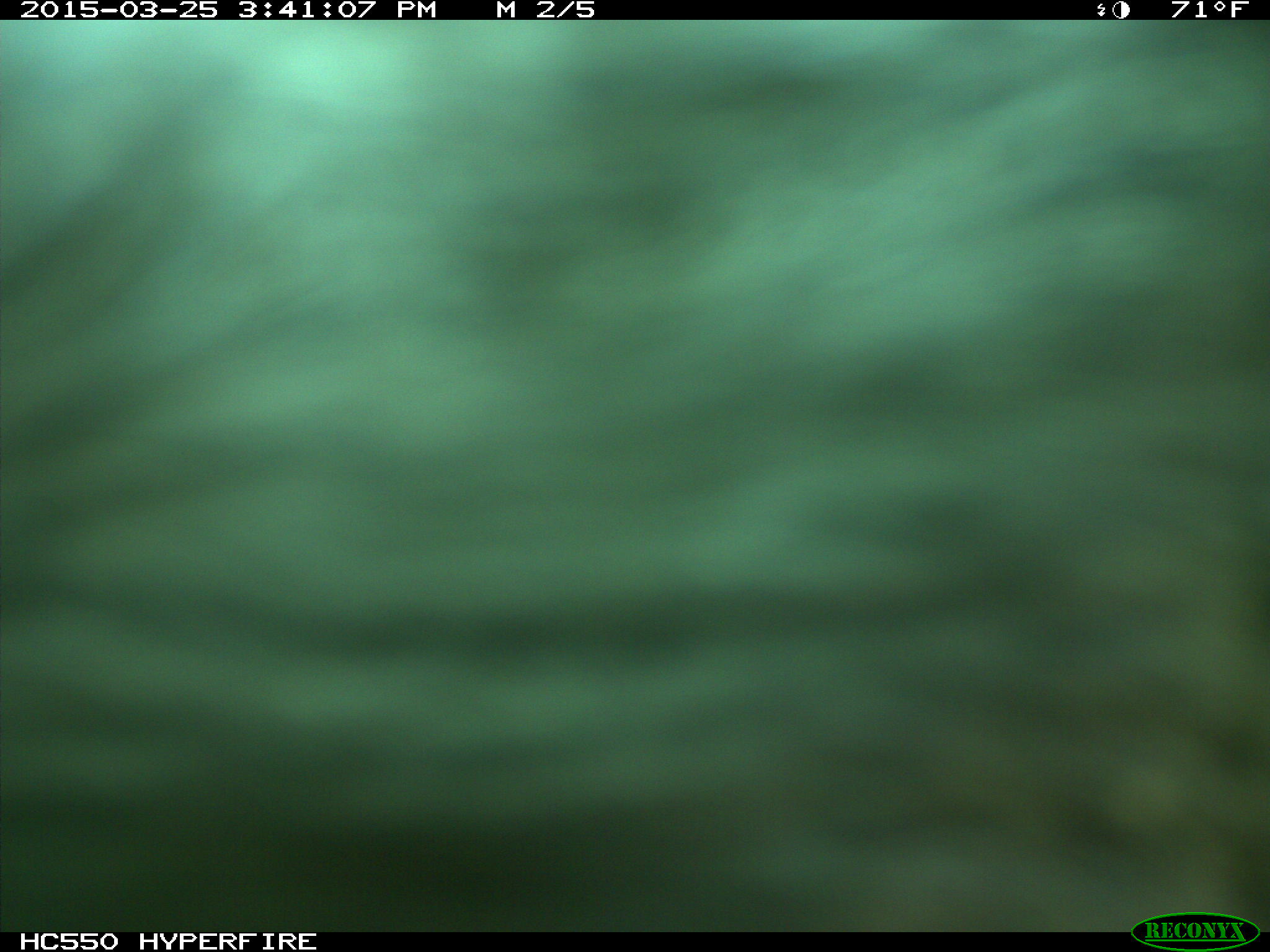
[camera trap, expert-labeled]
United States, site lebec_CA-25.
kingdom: Animalia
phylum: Chordata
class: Mammalia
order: Artiodactyla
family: Bovidae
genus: Bos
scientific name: Bos taurus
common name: domestic cow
Bos taurus (domestic cow).